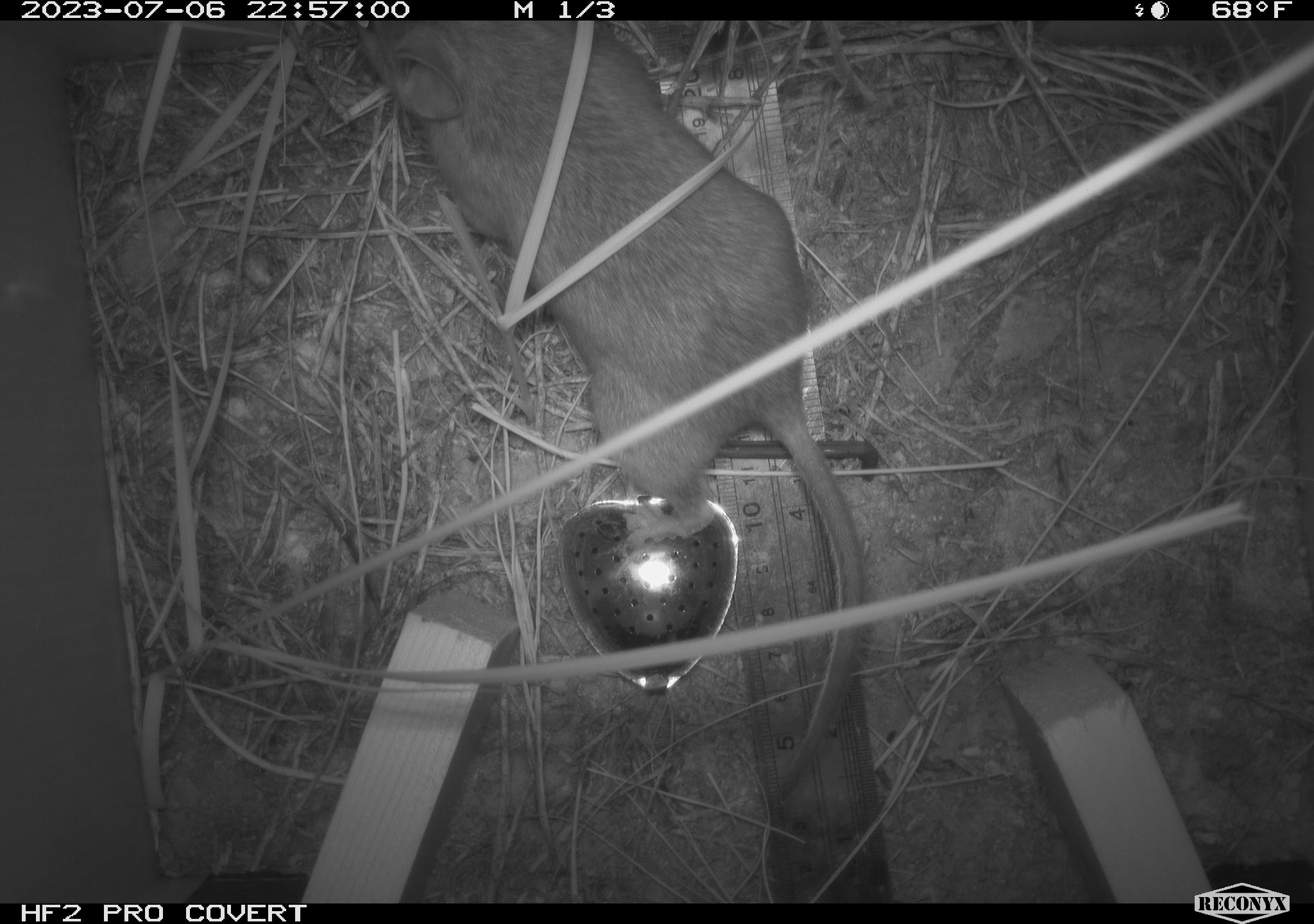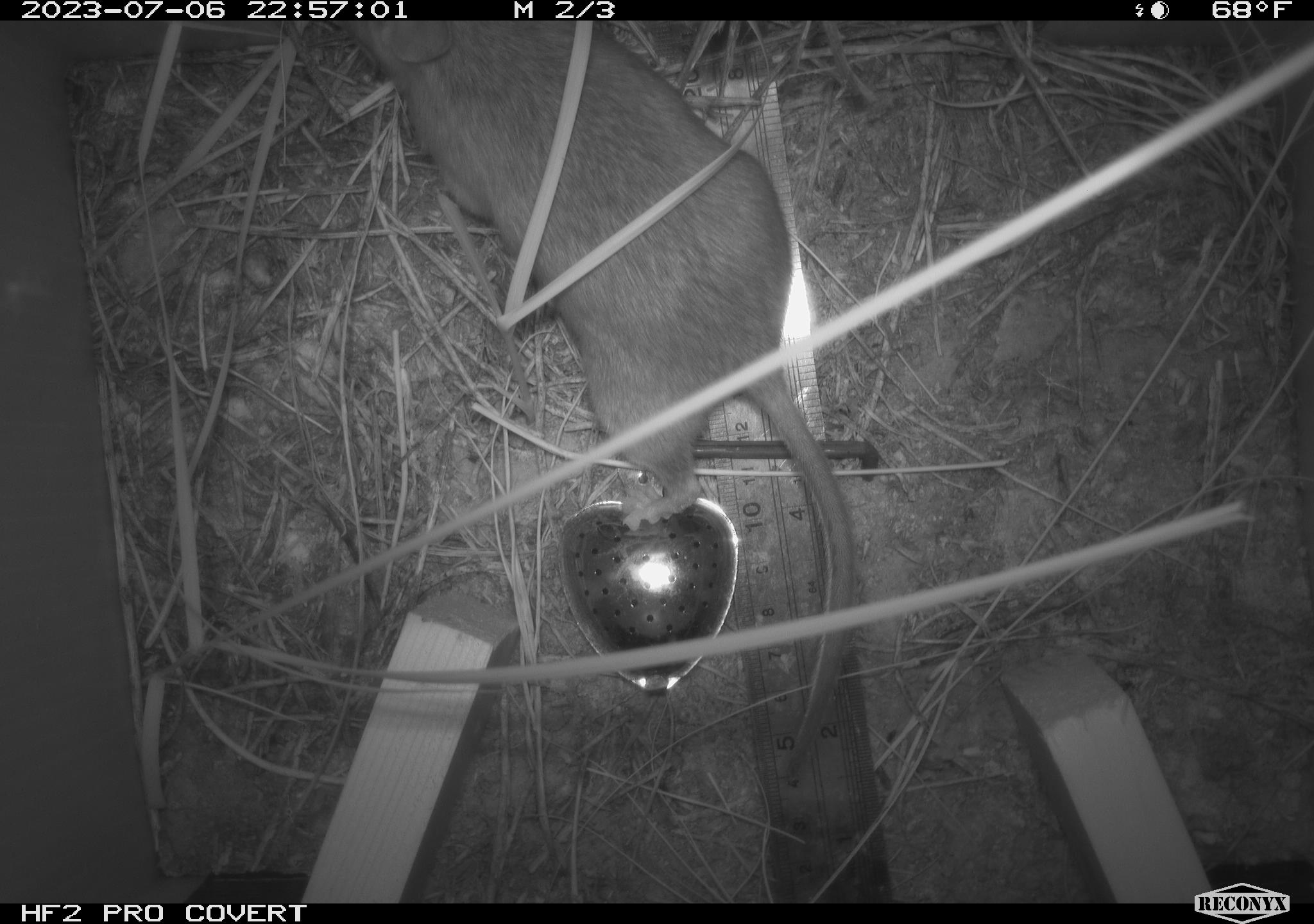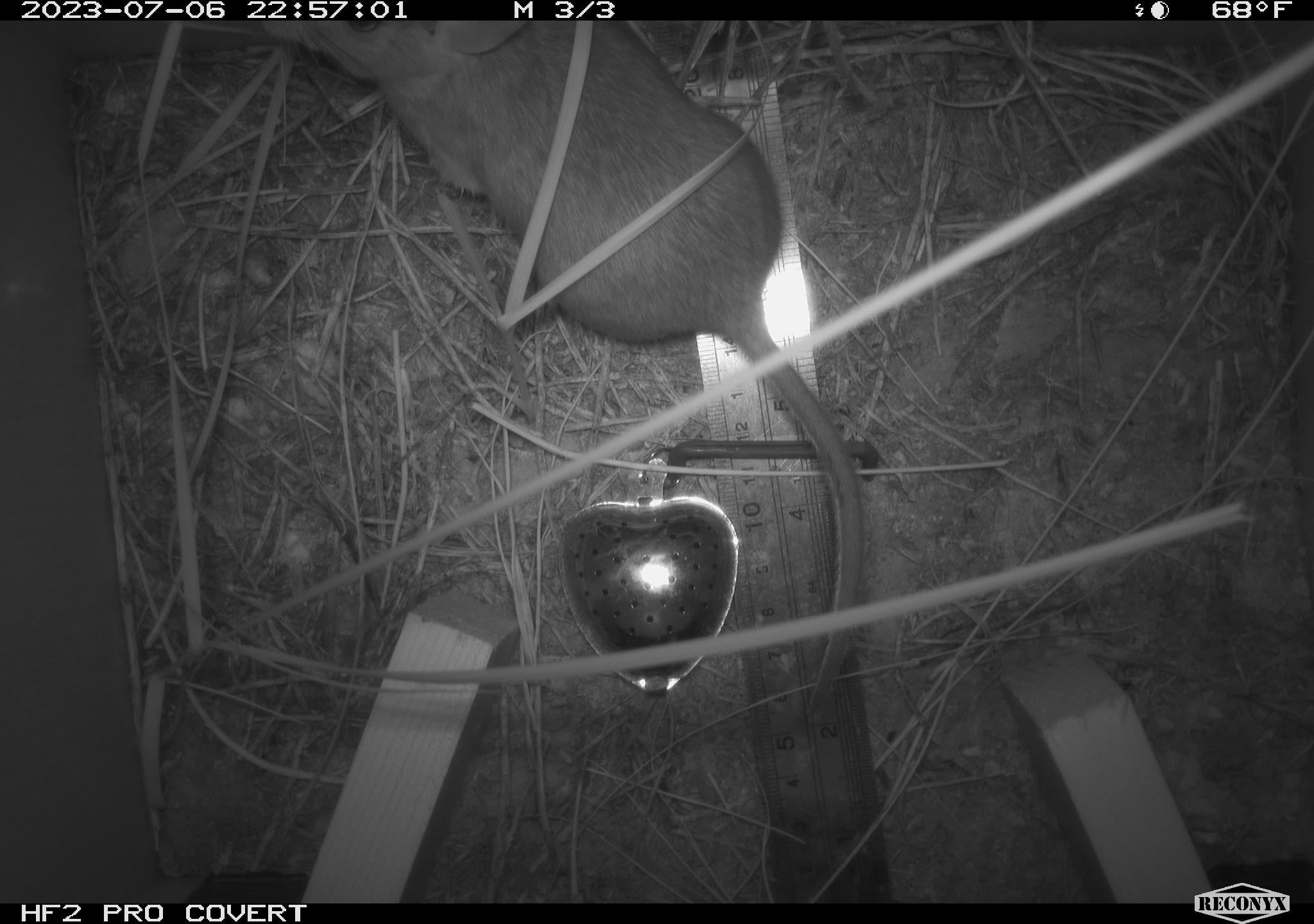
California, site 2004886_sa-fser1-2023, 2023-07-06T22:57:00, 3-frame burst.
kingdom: Animalia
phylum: Chordata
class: Mammalia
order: Rodentia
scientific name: Rodentia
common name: mouse species